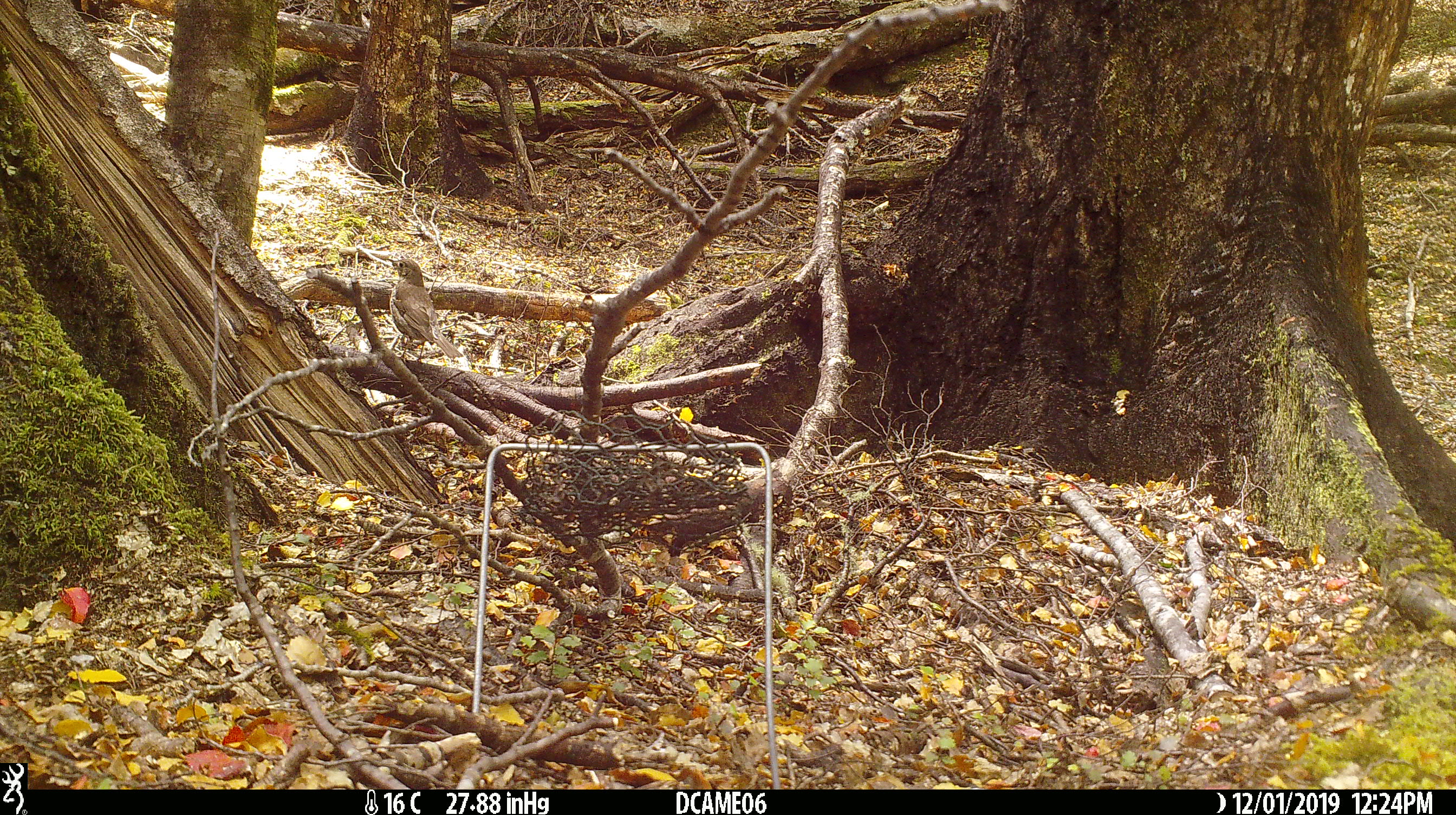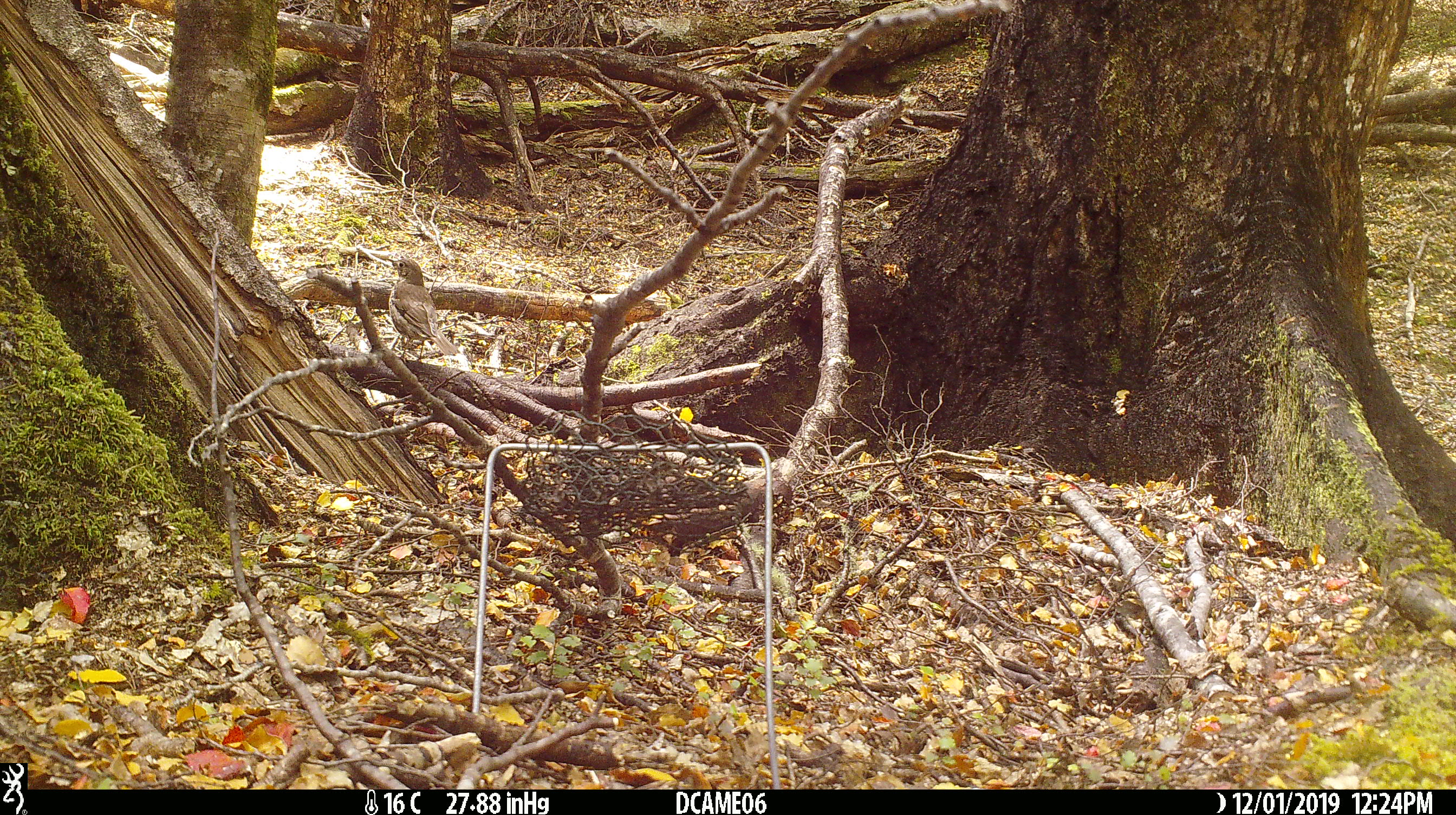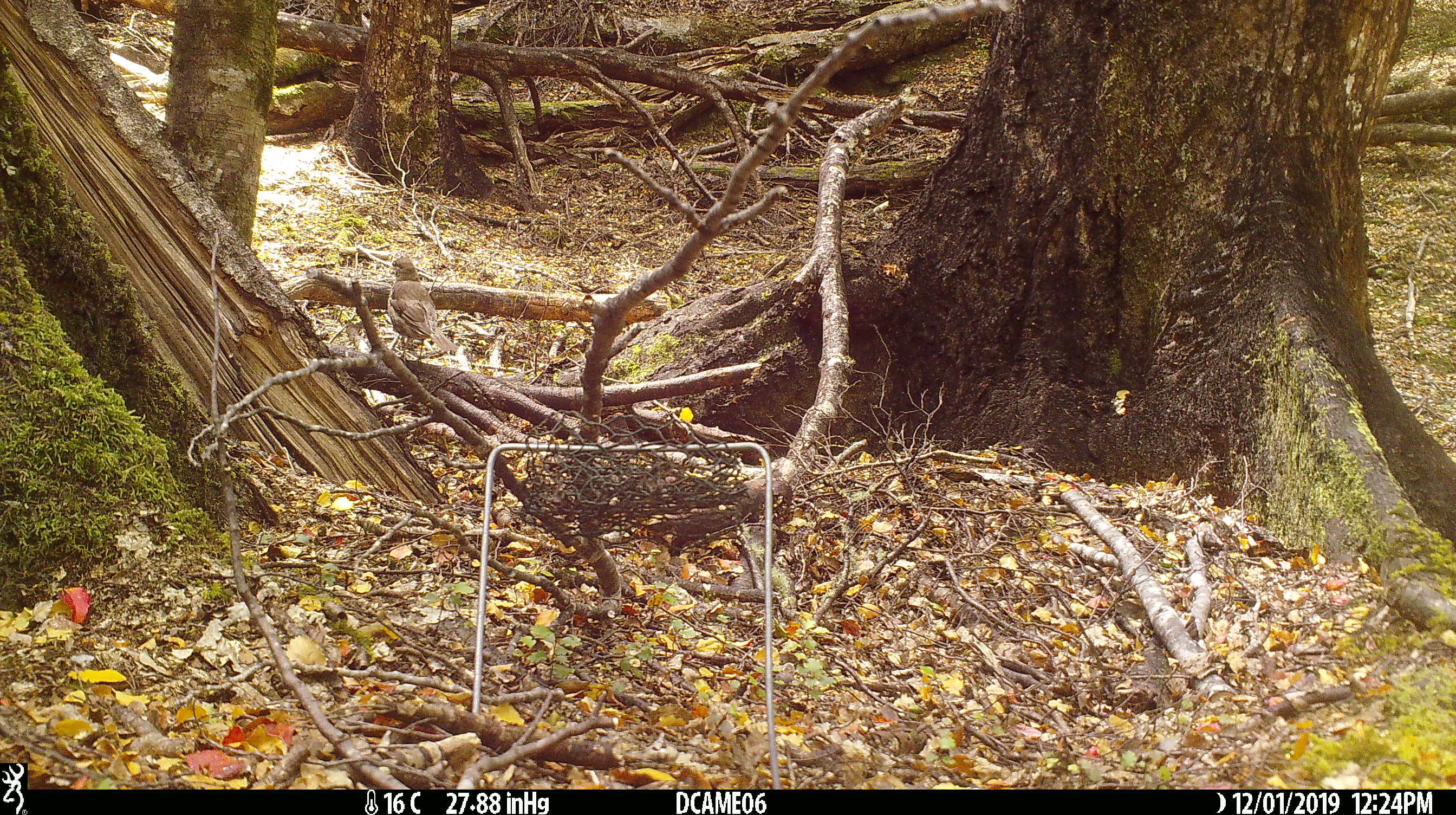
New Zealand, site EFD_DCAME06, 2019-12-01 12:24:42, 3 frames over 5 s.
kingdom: Animalia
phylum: Chordata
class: Aves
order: Passeriformes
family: Turdidae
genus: Turdus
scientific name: Turdus philomelos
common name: song thrush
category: thrush